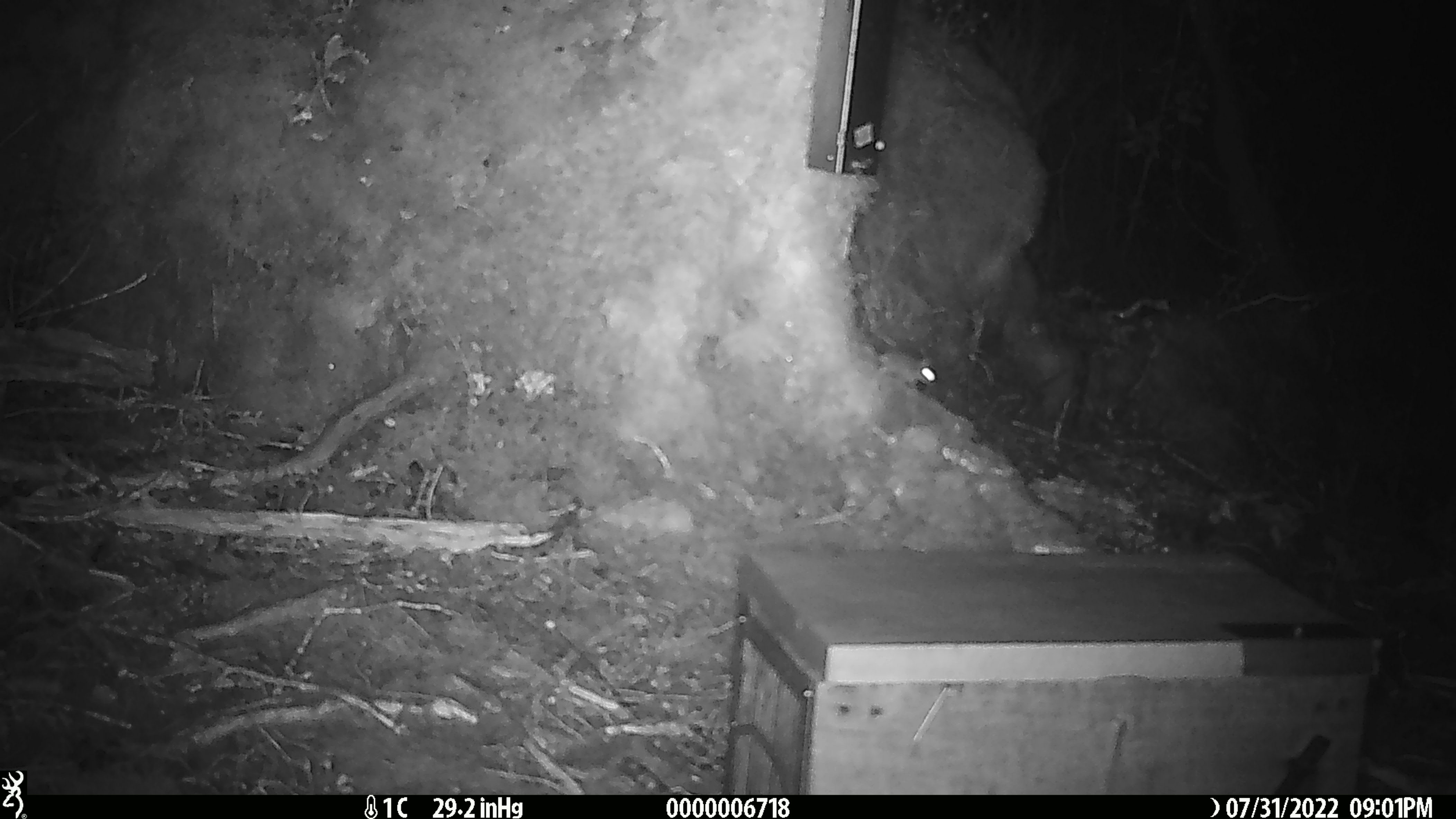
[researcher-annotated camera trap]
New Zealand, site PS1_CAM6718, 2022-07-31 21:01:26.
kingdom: Animalia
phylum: Chordata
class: Mammalia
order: Rodentia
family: Muridae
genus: Mus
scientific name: Mus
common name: mouse